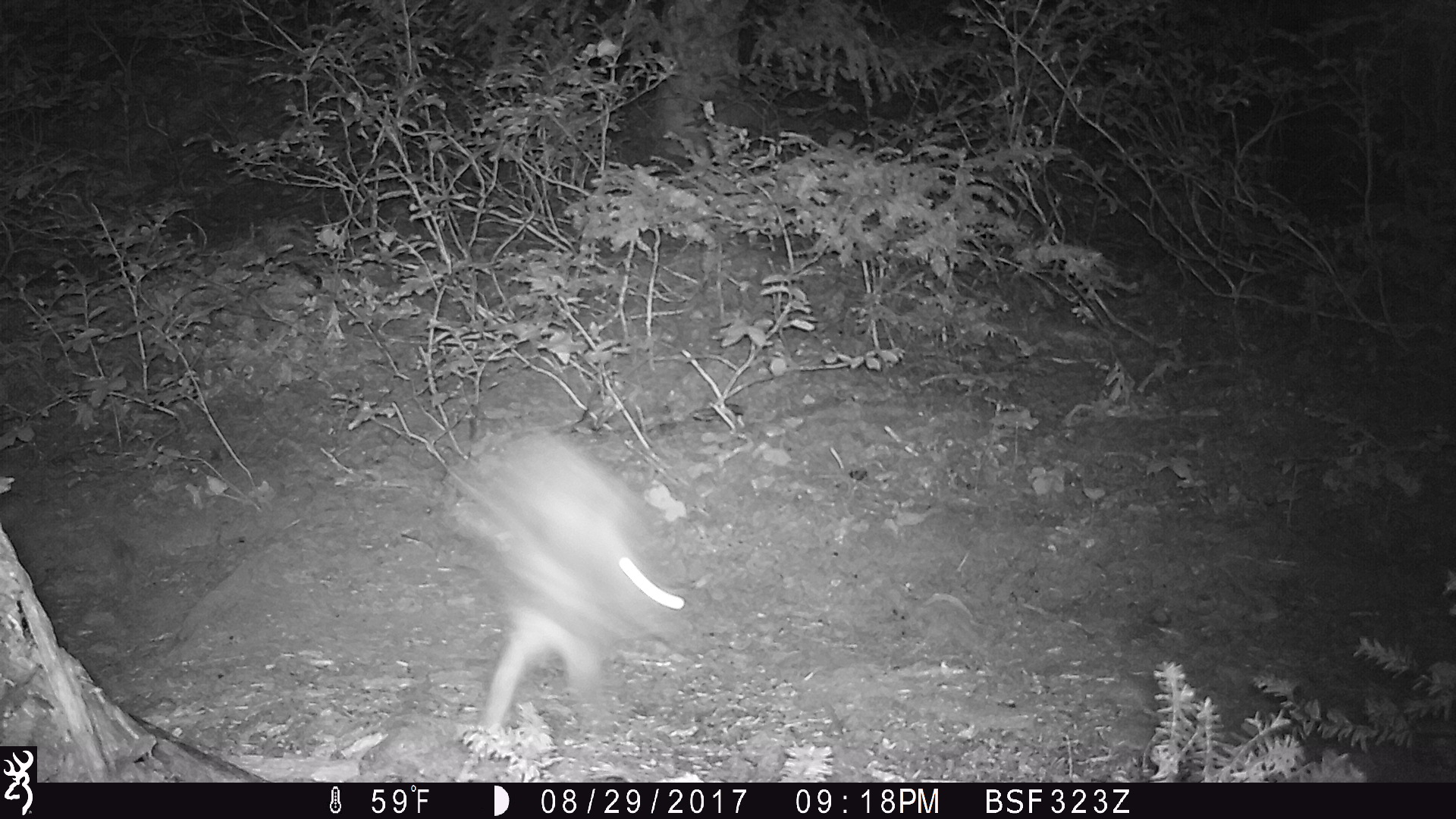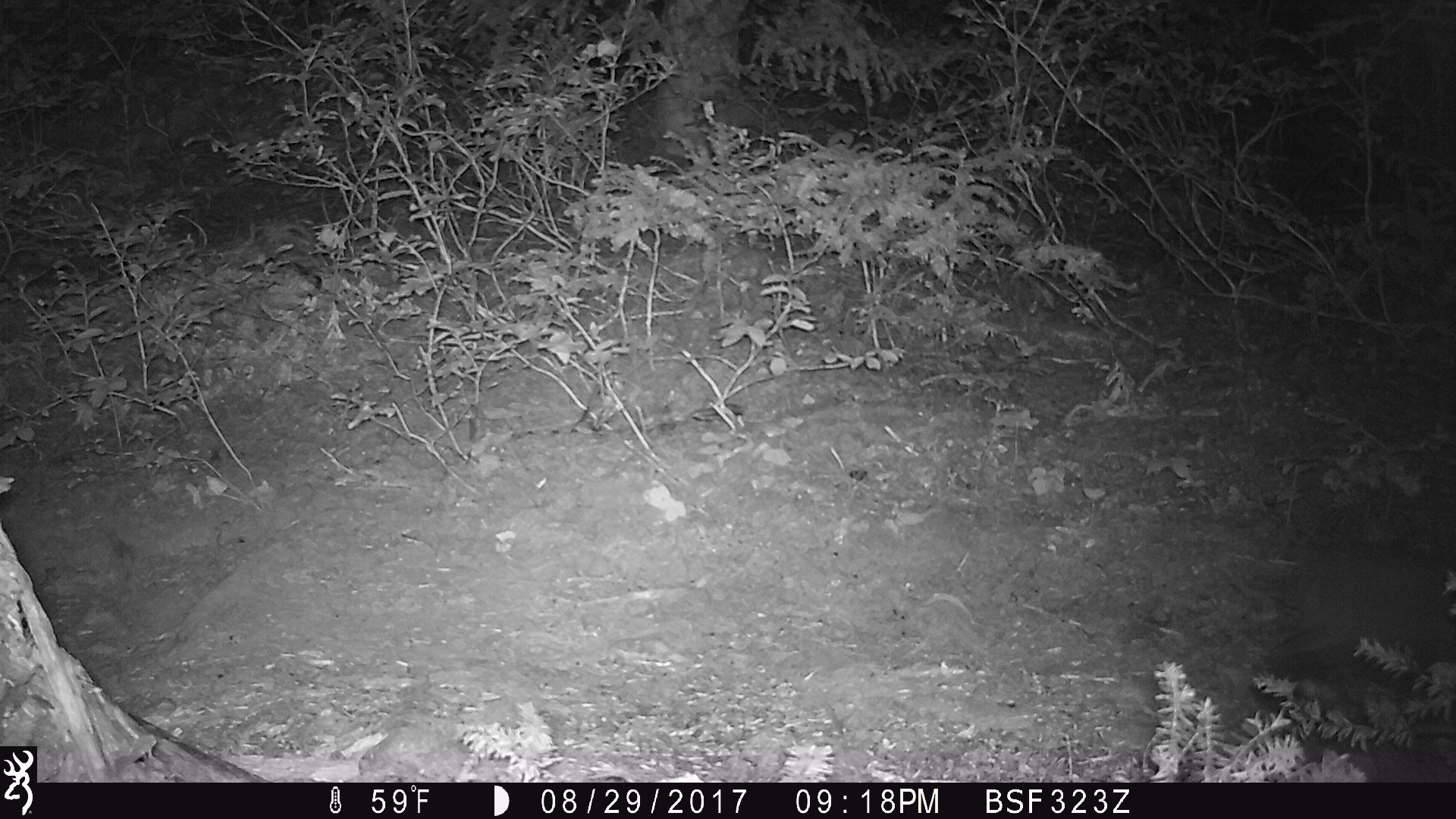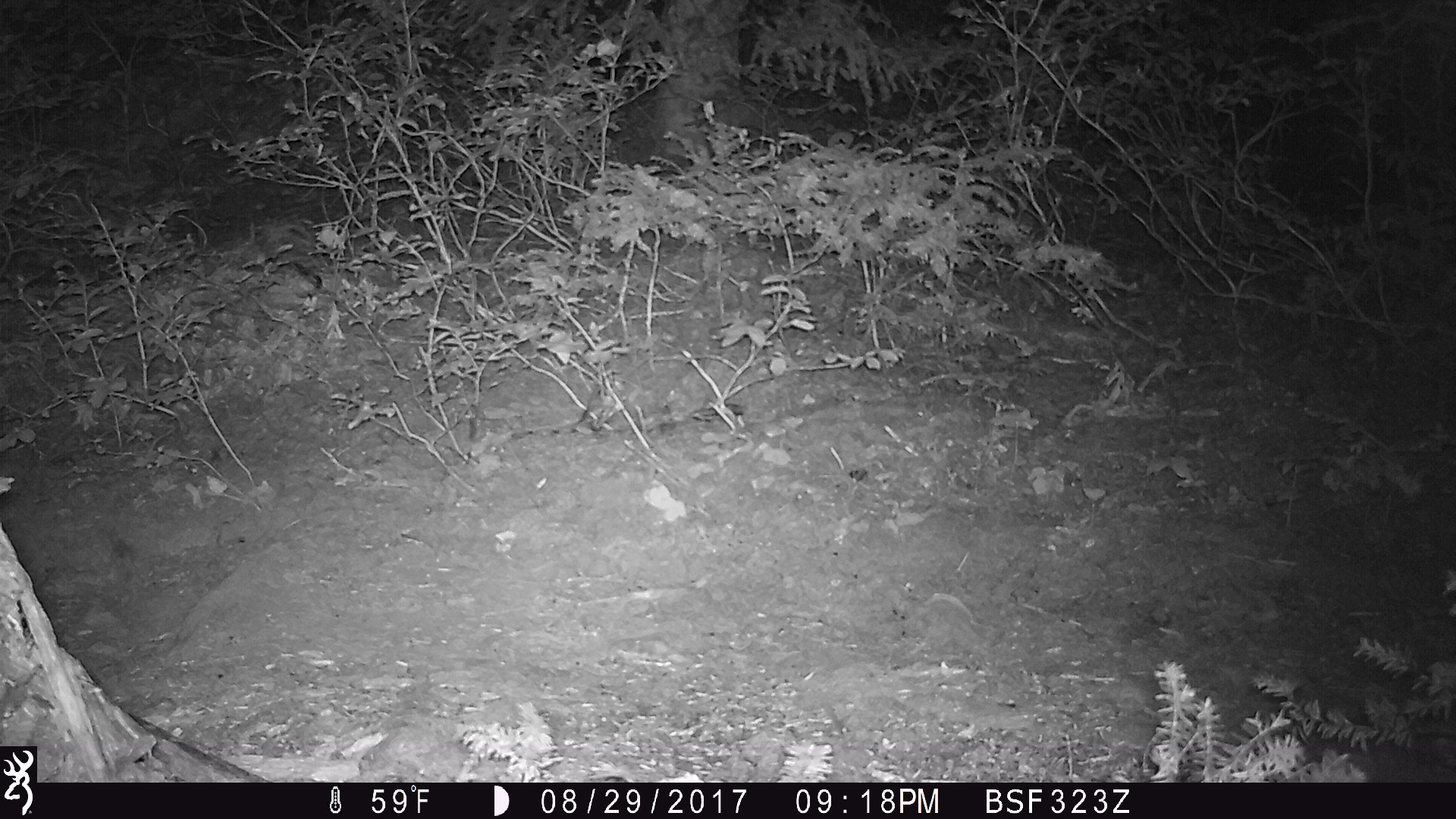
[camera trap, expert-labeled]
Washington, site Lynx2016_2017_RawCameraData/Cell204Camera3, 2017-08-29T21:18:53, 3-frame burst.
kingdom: Animalia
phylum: Chordata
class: Mammalia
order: Lagomorpha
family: Leporidae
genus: Lepus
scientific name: Lepus americanus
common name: snowshoe hare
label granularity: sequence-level